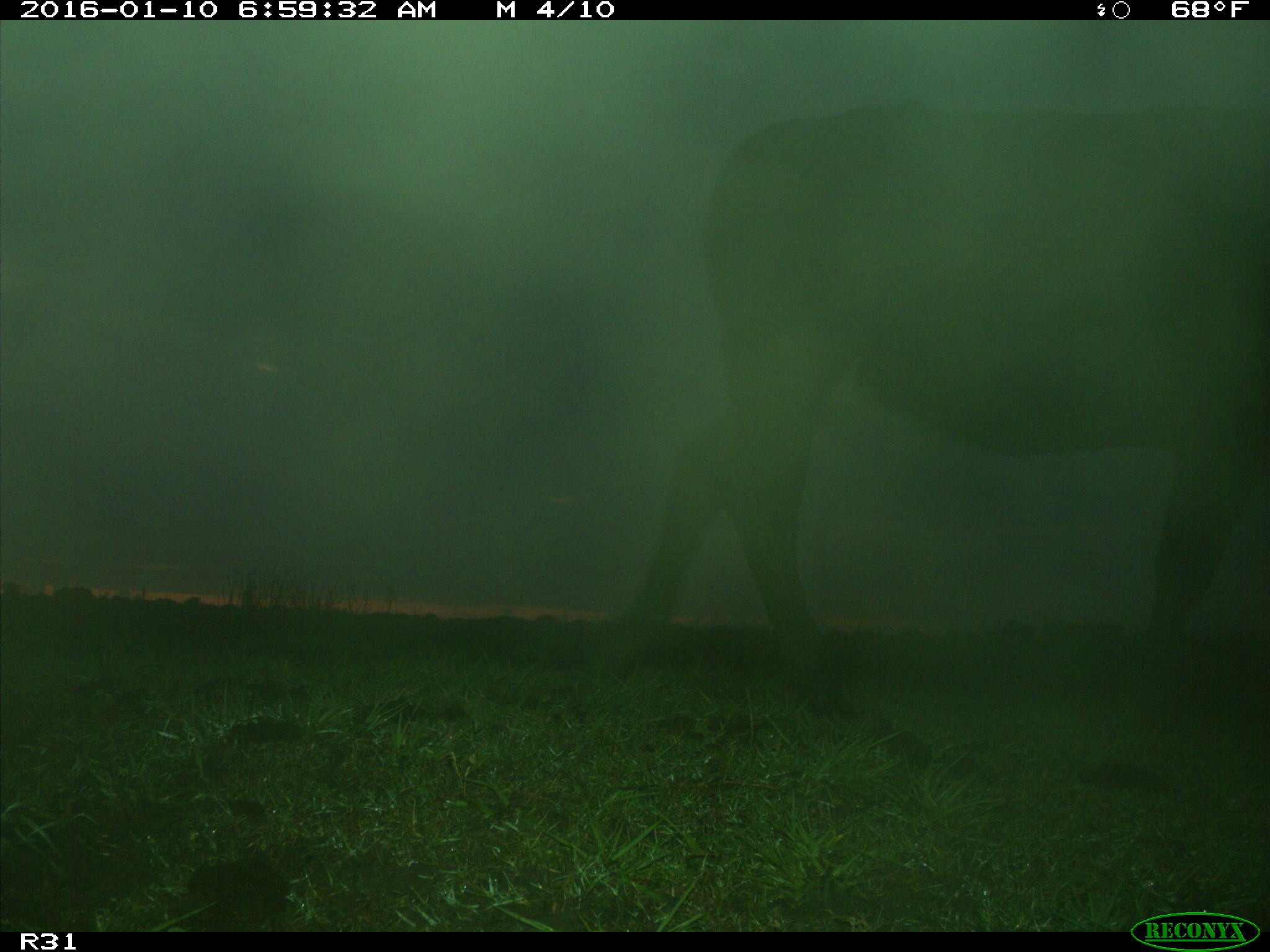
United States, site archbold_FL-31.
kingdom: Animalia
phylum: Chordata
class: Mammalia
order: Artiodactyla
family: Bovidae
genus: Bos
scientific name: Bos taurus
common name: domestic cow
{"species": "Bos taurus (domestic cow)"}